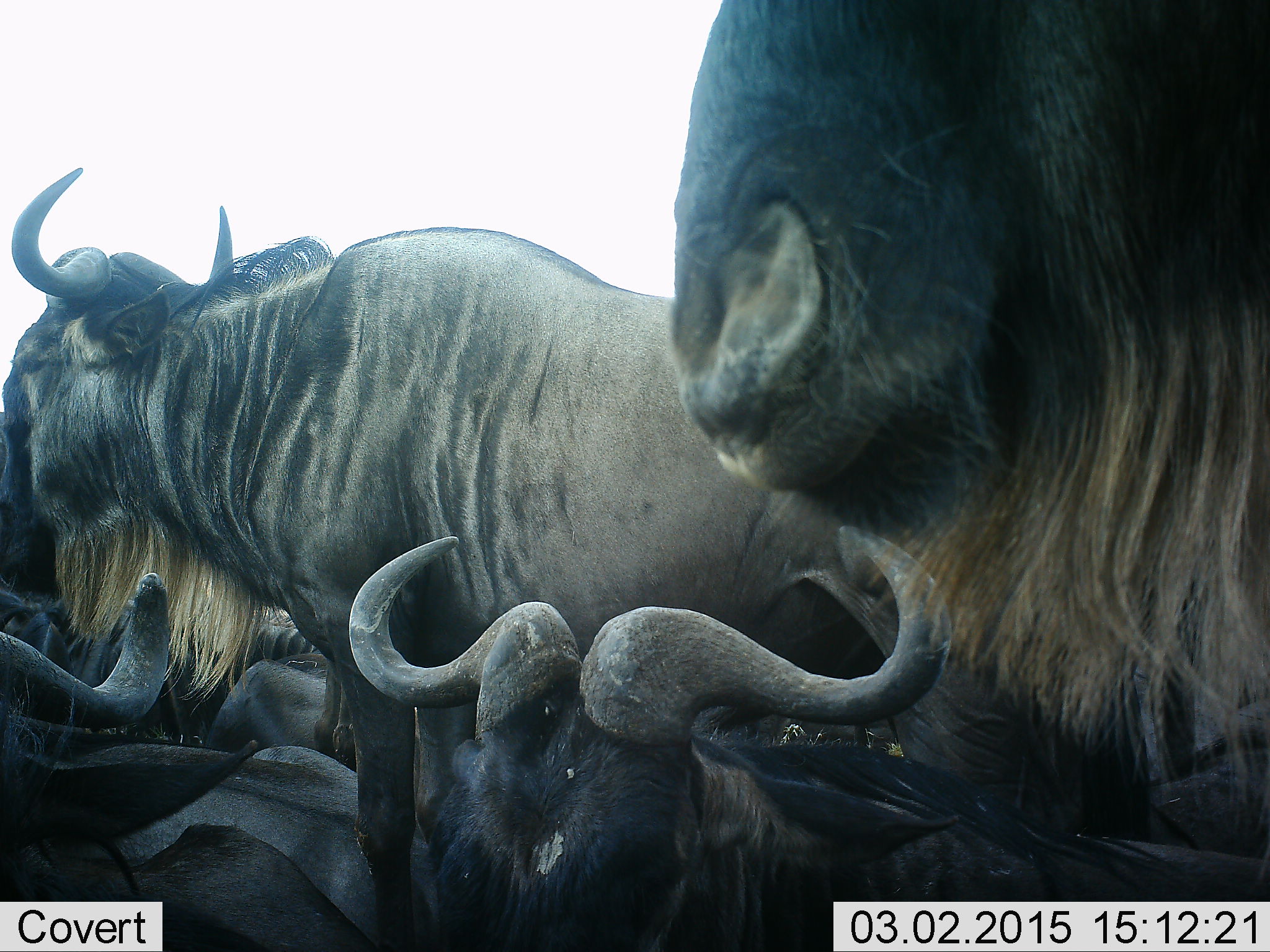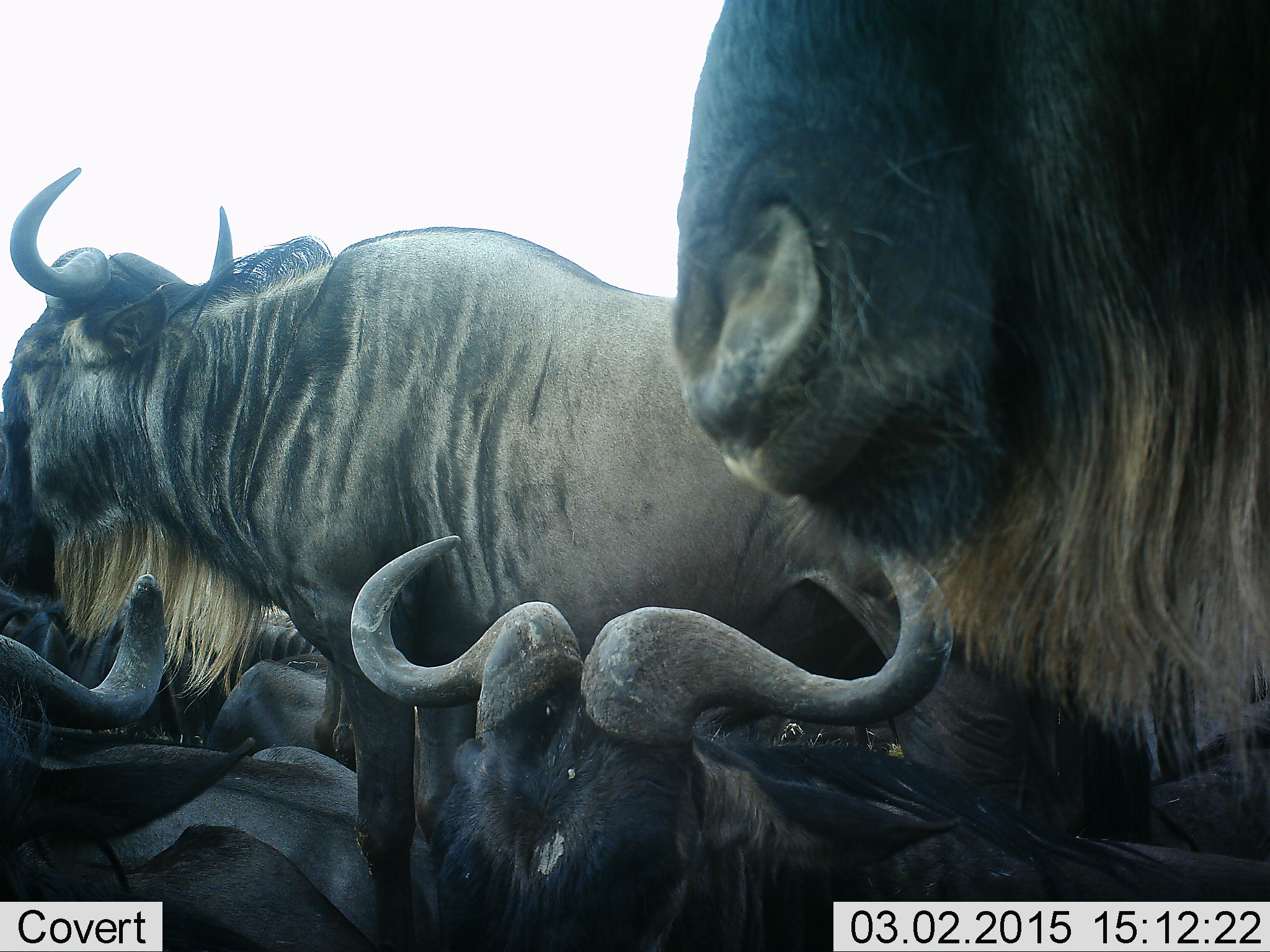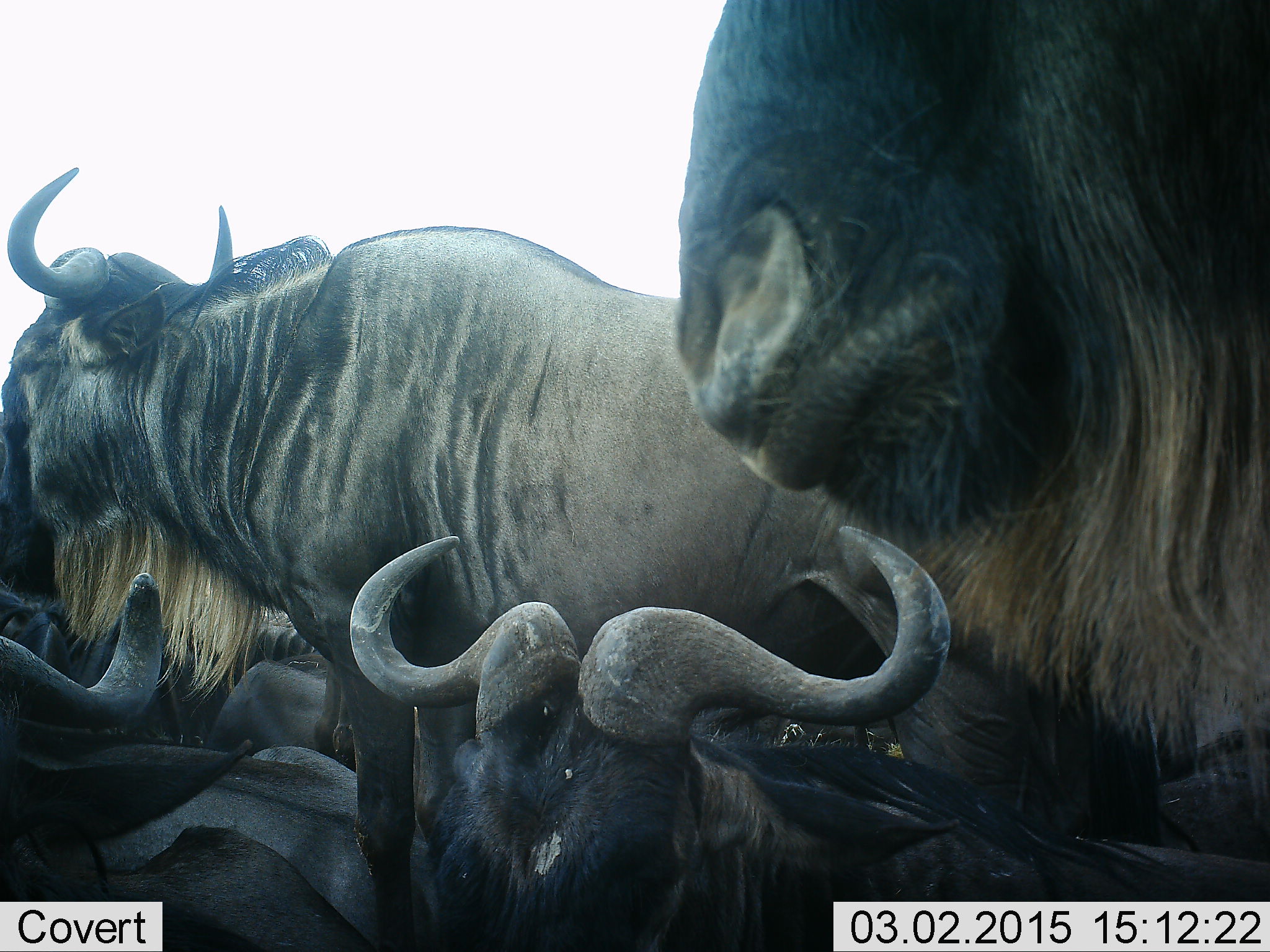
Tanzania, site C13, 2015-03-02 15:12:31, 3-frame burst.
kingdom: Animalia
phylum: Chordata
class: Mammalia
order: Artiodactyla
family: Bovidae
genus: Connochaetes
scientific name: Connochaetes taurinus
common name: blue wildebeest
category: wildebeest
Wildebeest (blue wildebeest) (Connochaetes taurinus), count 6. Behavior (volunteer vote fractions): standing 82%, resting 73%, moving 9%, interacting 0%. Young present (vote fraction): 0%. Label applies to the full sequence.